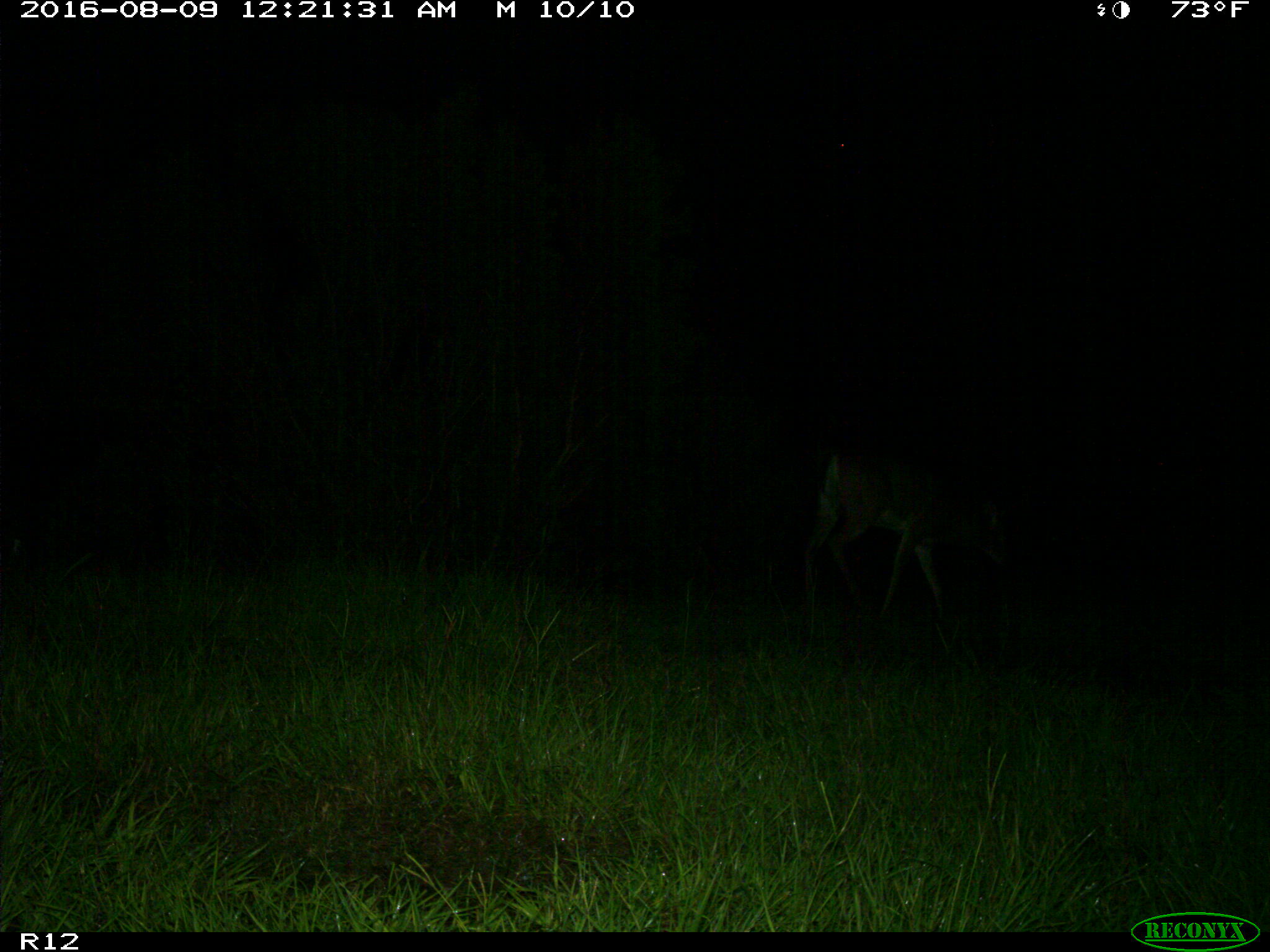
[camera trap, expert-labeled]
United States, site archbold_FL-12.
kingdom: Animalia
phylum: Chordata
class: Mammalia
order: Artiodactyla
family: Cervidae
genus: Odocoileus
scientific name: Odocoileus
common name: deer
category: unidentified deer